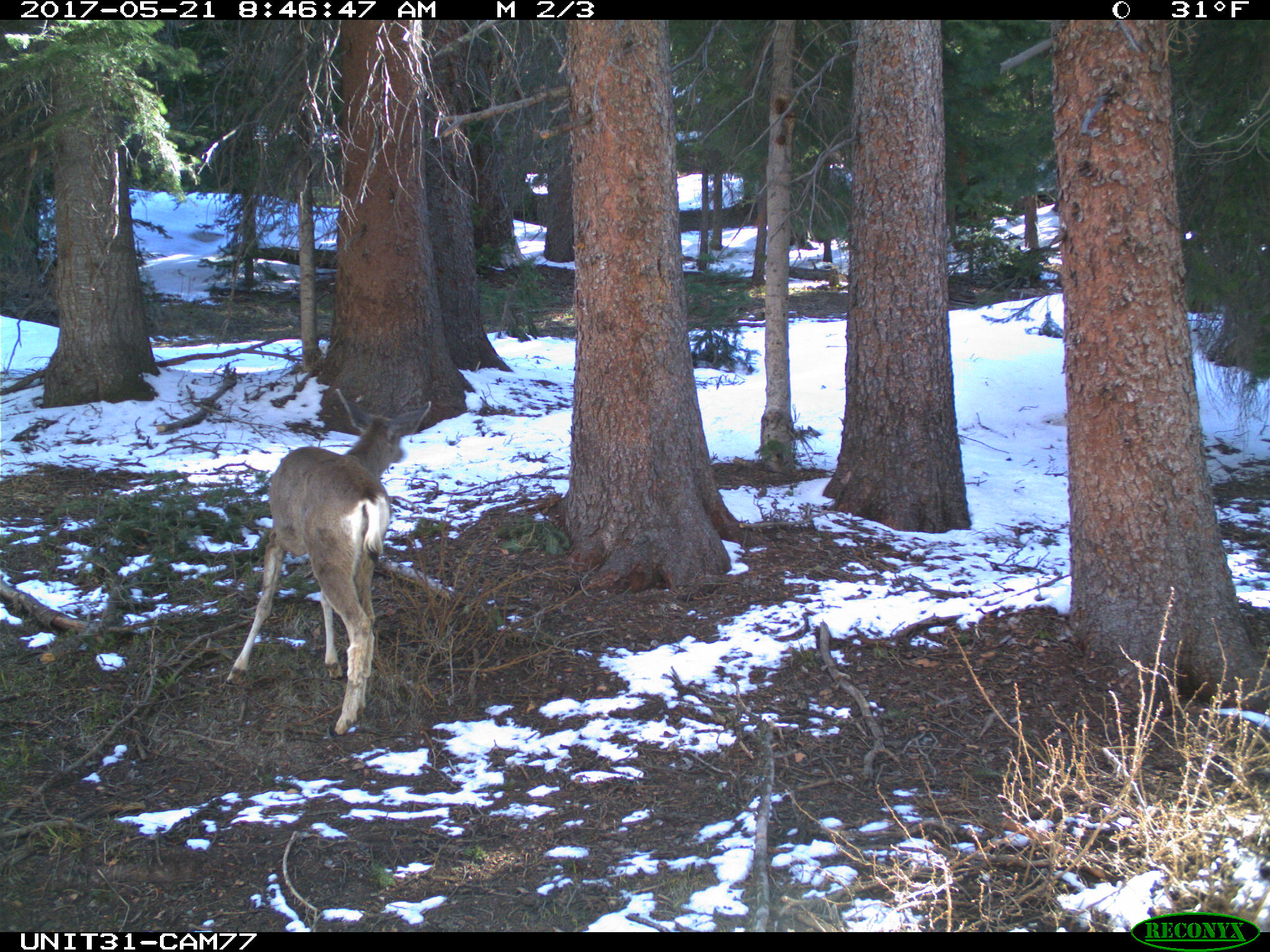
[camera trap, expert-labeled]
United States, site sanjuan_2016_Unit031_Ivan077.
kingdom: Animalia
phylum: Chordata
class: Mammalia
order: Artiodactyla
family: Cervidae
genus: Odocoileus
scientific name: Odocoileus hemionus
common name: mule deer